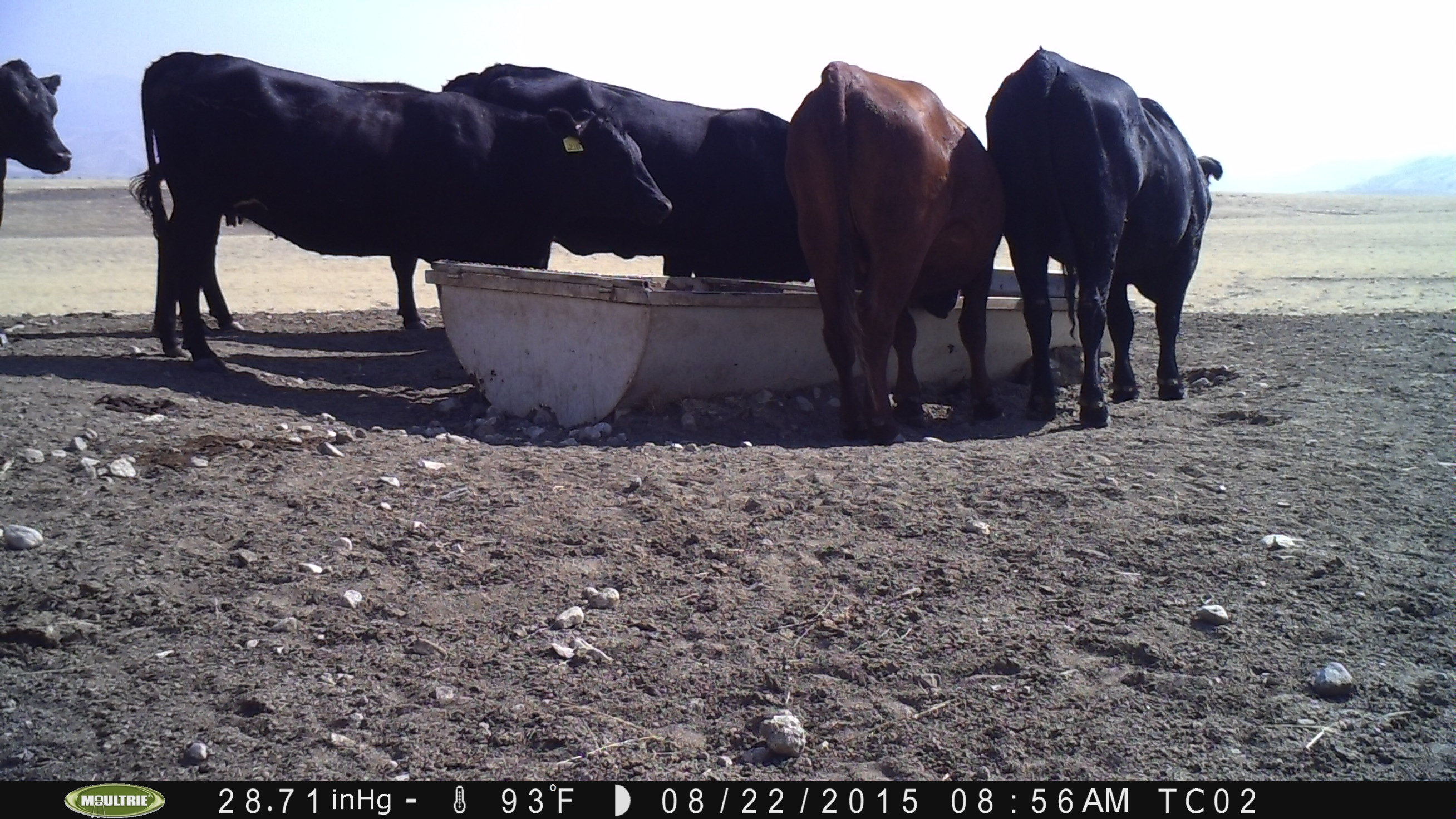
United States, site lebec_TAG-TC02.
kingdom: Animalia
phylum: Chordata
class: Mammalia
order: Artiodactyla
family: Bovidae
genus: Bos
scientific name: Bos taurus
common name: domestic cow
Bos taurus (domestic cow).